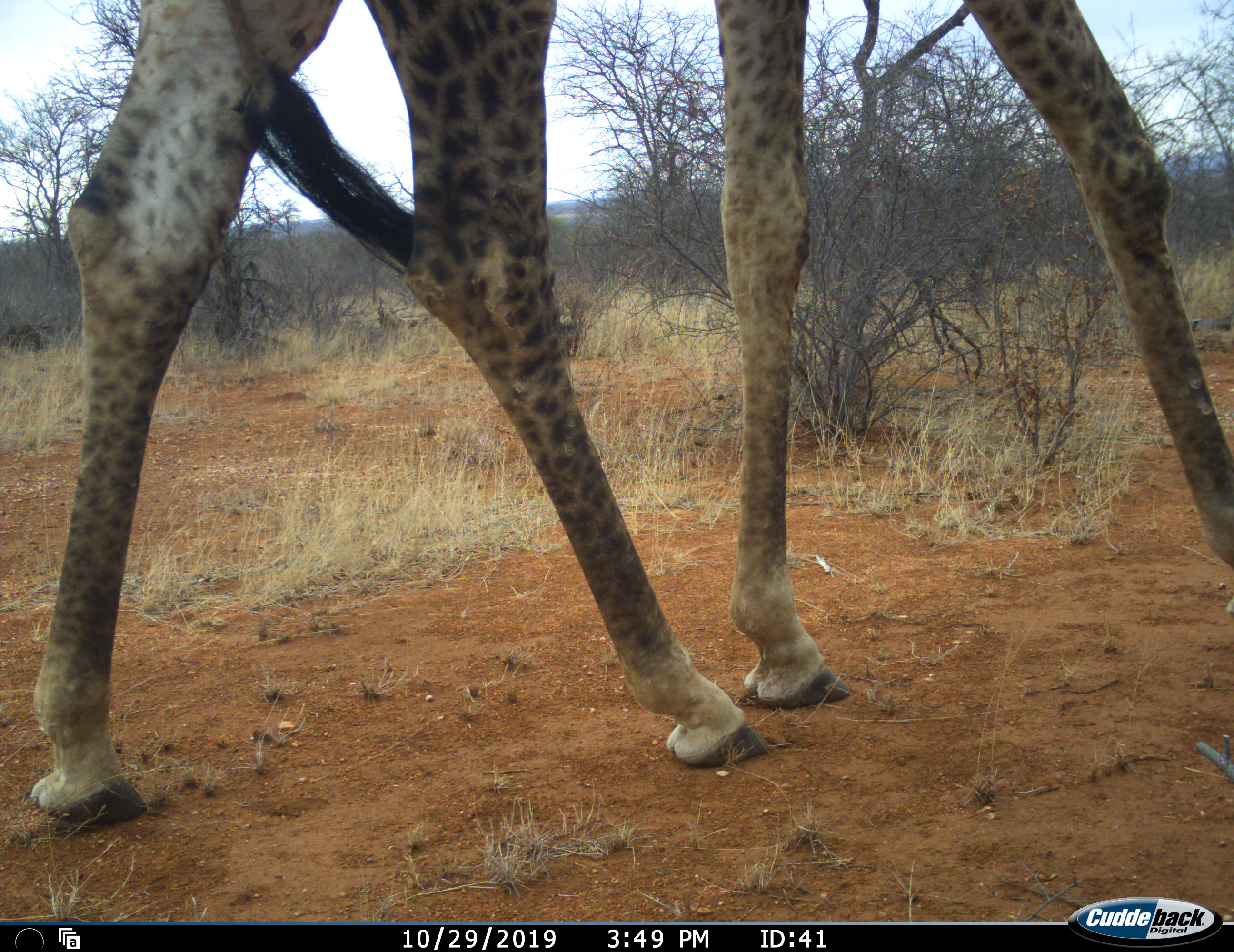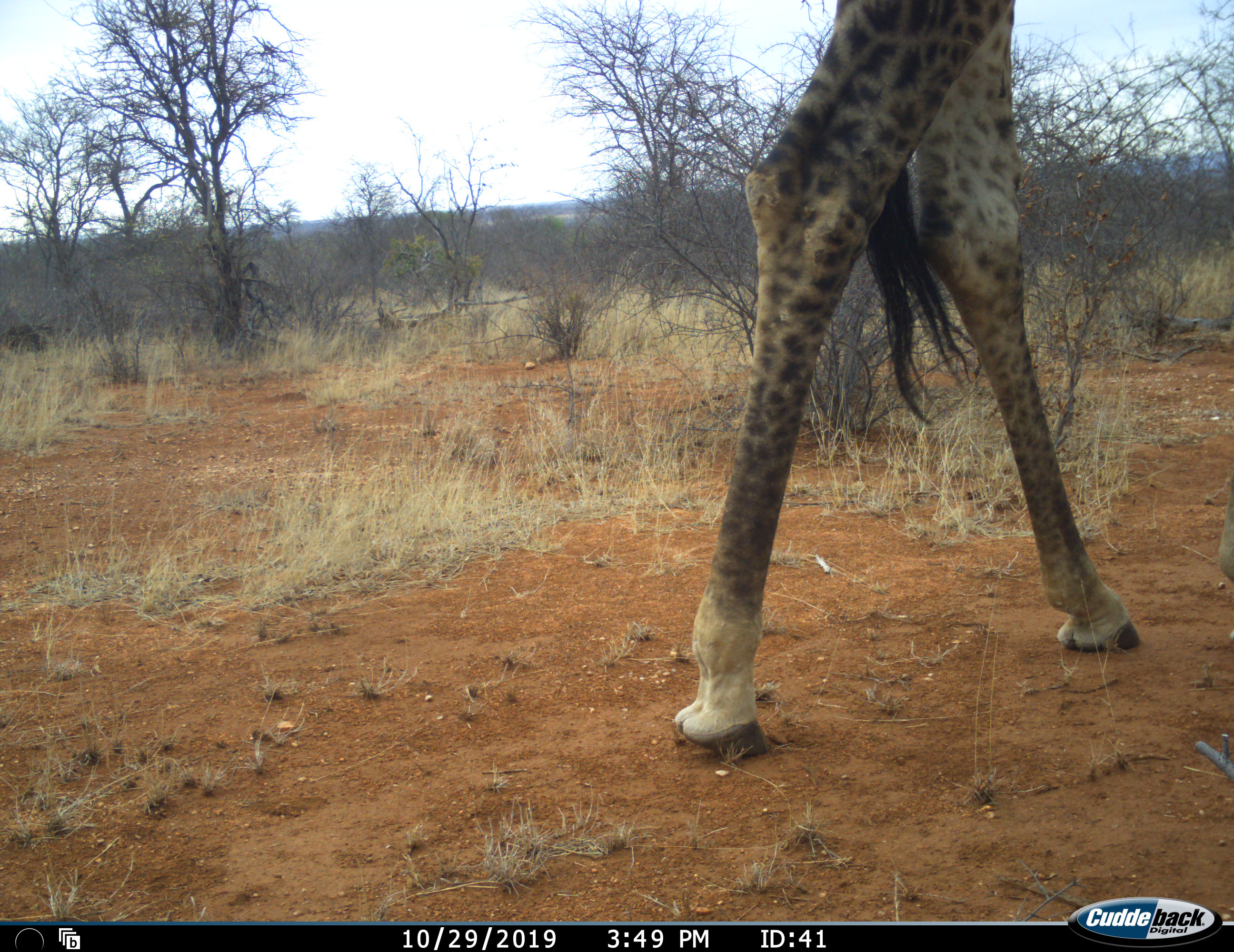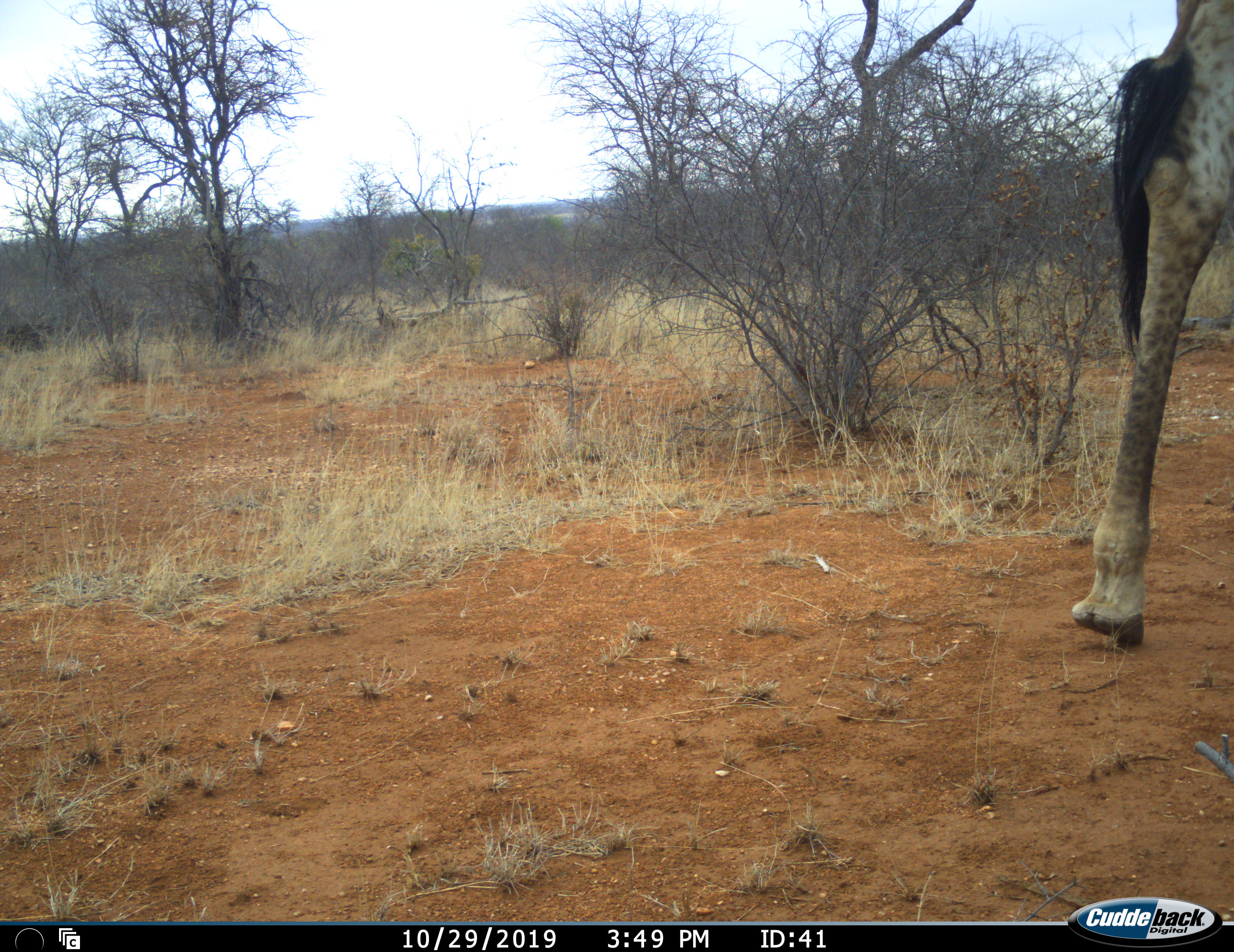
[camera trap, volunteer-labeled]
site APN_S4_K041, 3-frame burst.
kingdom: Animalia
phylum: Chordata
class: Mammalia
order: Artiodactyla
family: Giraffidae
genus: Giraffa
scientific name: Giraffa camelopardalis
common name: giraffe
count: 1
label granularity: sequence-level